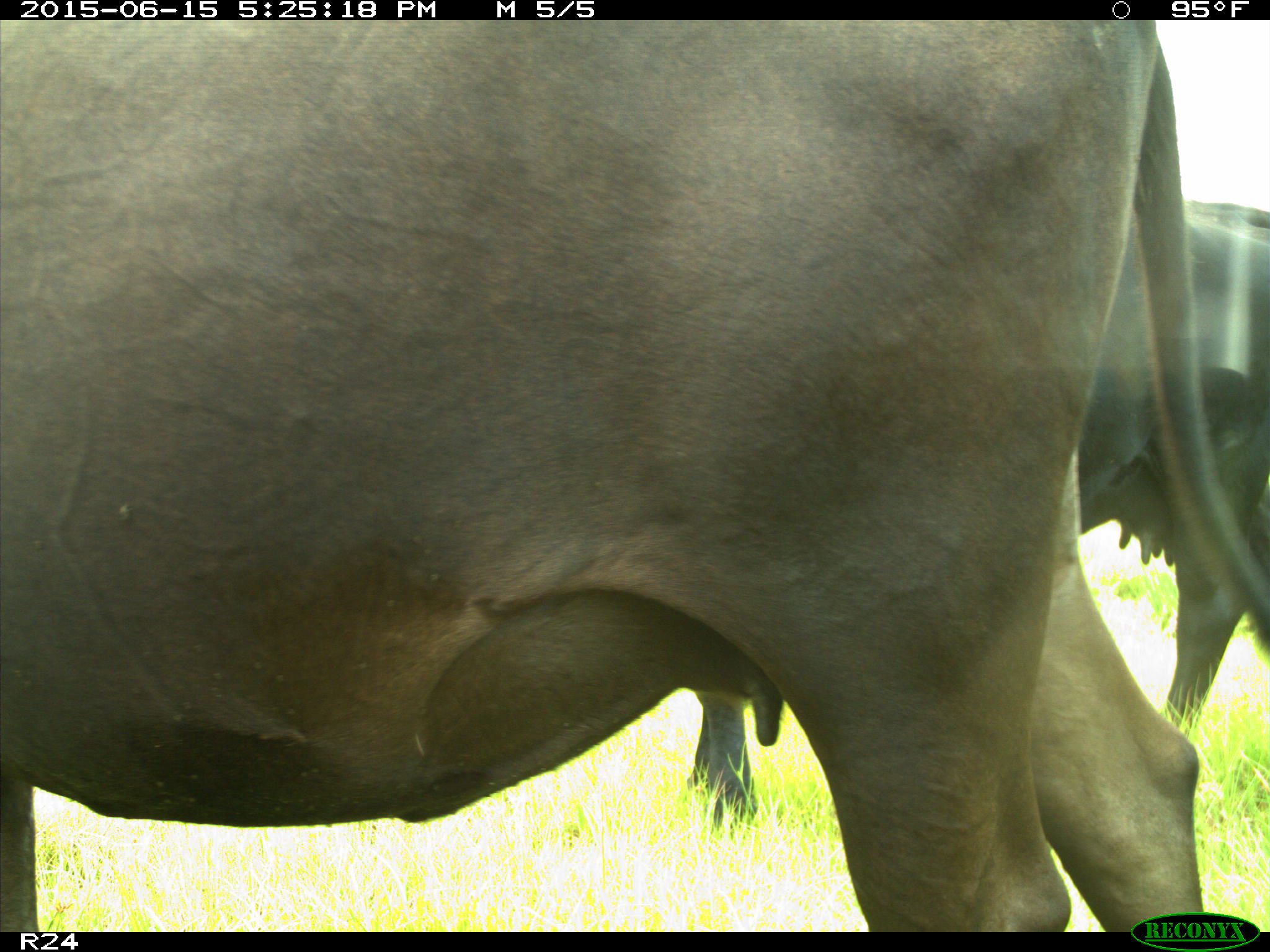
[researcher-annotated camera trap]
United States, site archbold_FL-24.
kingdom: Animalia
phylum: Chordata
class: Mammalia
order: Artiodactyla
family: Bovidae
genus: Bos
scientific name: Bos taurus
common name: domestic cow